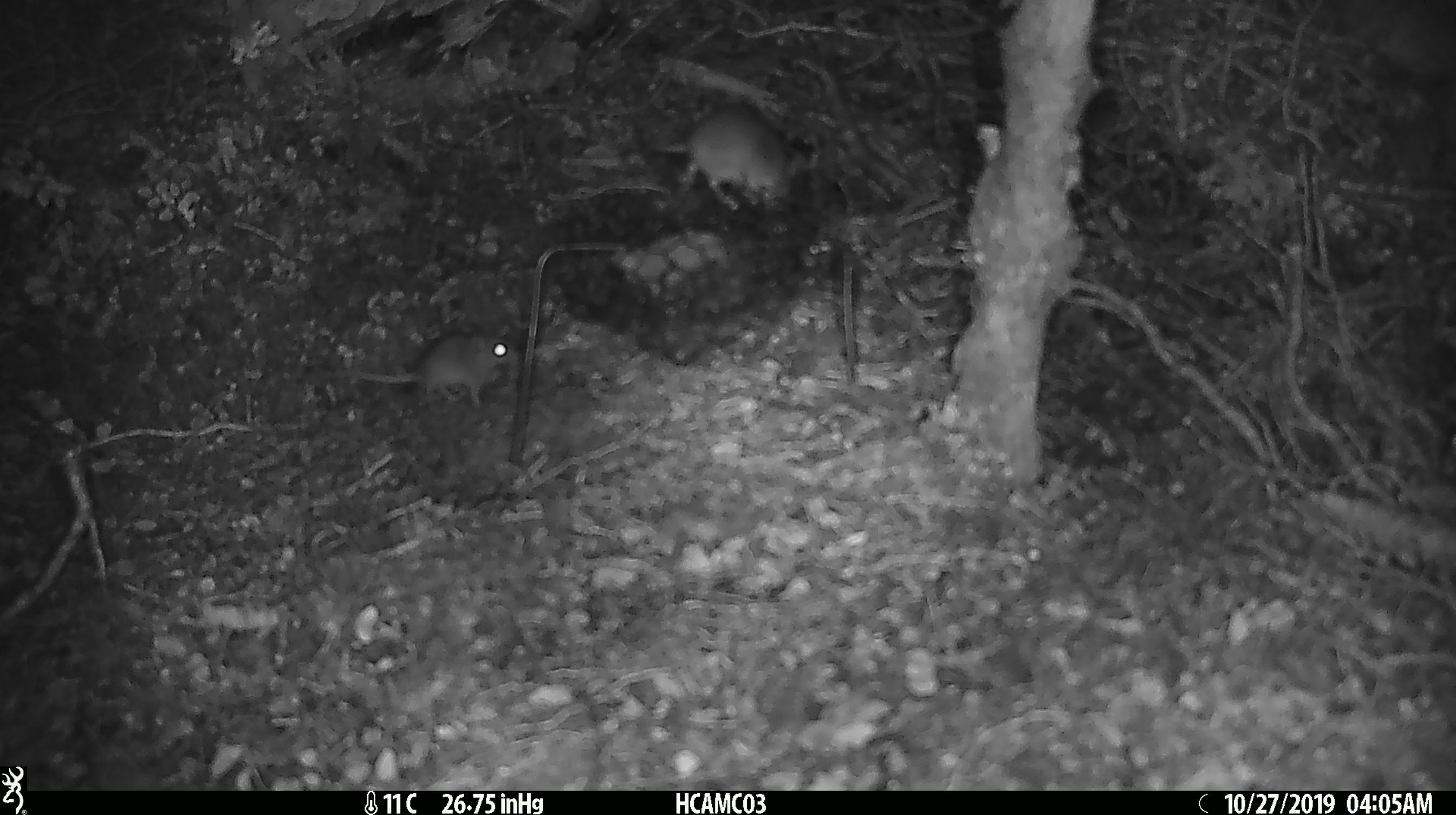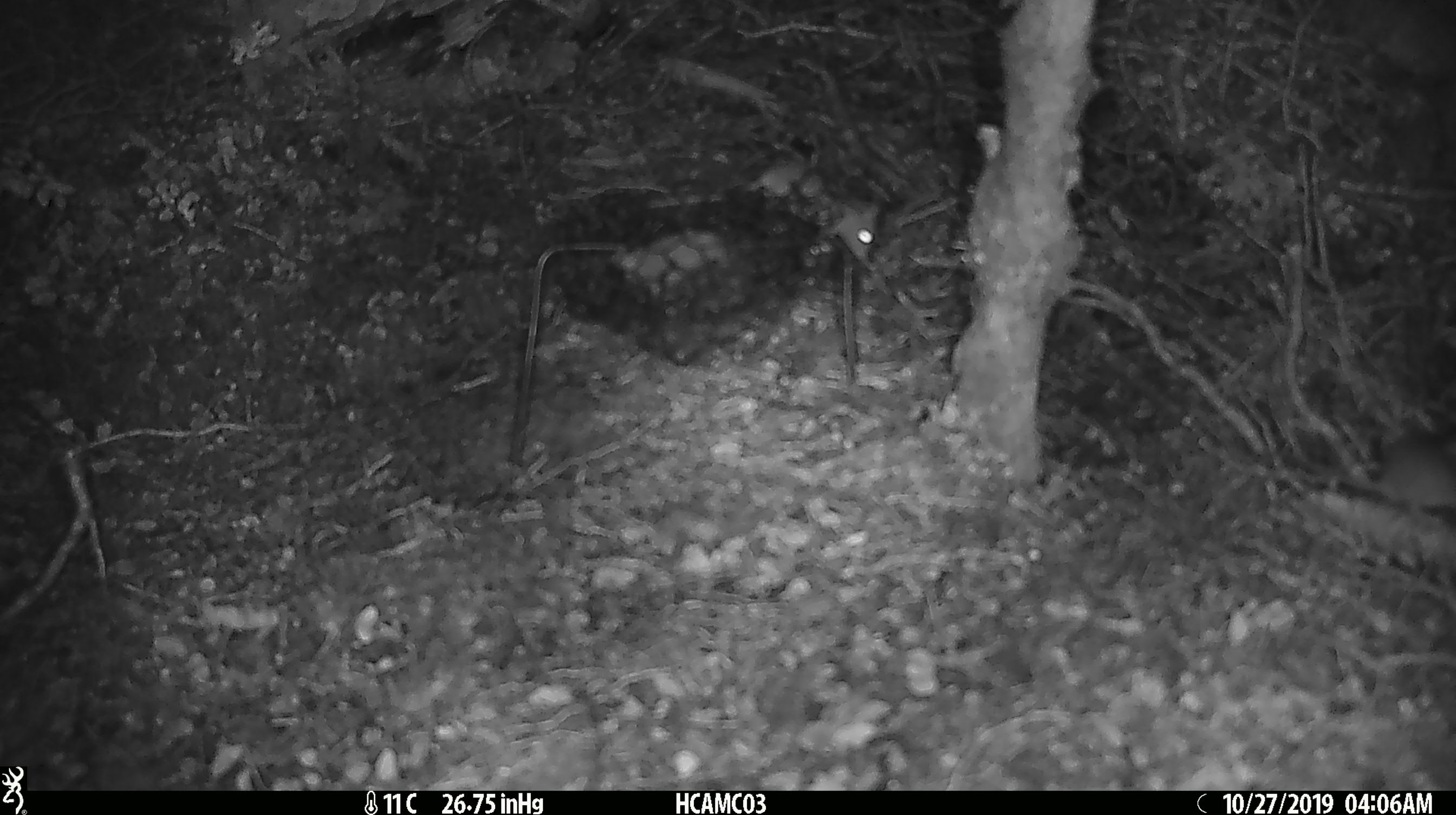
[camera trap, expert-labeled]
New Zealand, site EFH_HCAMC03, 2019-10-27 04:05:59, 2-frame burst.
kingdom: Animalia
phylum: Chordata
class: Mammalia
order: Rodentia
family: Muridae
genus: Mus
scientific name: Mus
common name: mouse